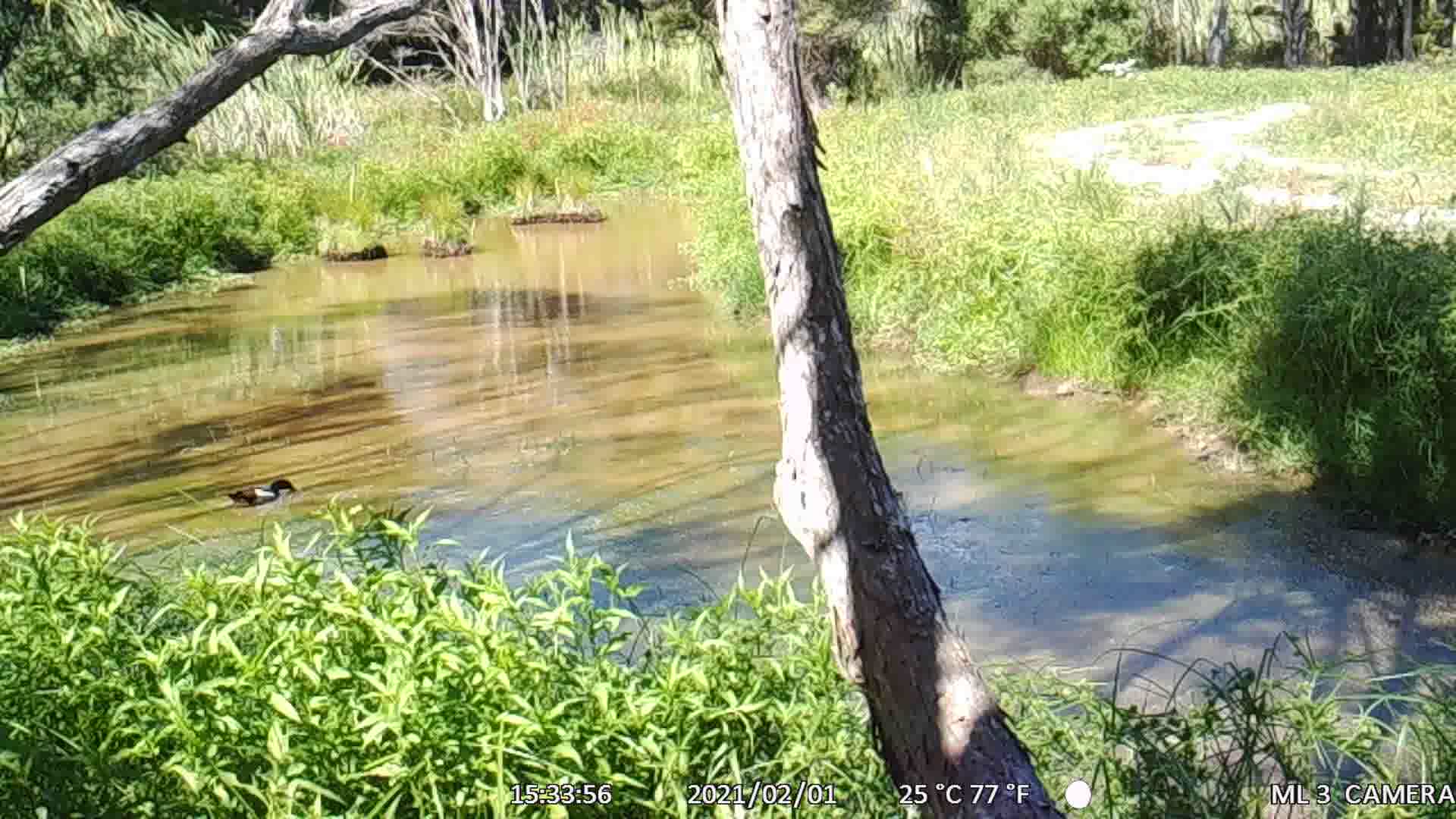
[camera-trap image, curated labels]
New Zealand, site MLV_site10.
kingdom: Animalia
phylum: Chordata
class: Aves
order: Anseriformes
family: Anatidae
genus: Tadorna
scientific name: Tadorna variegata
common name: paradise shelduck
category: paradise duck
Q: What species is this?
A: Paradise duck (paradise shelduck) (Tadorna variegata).